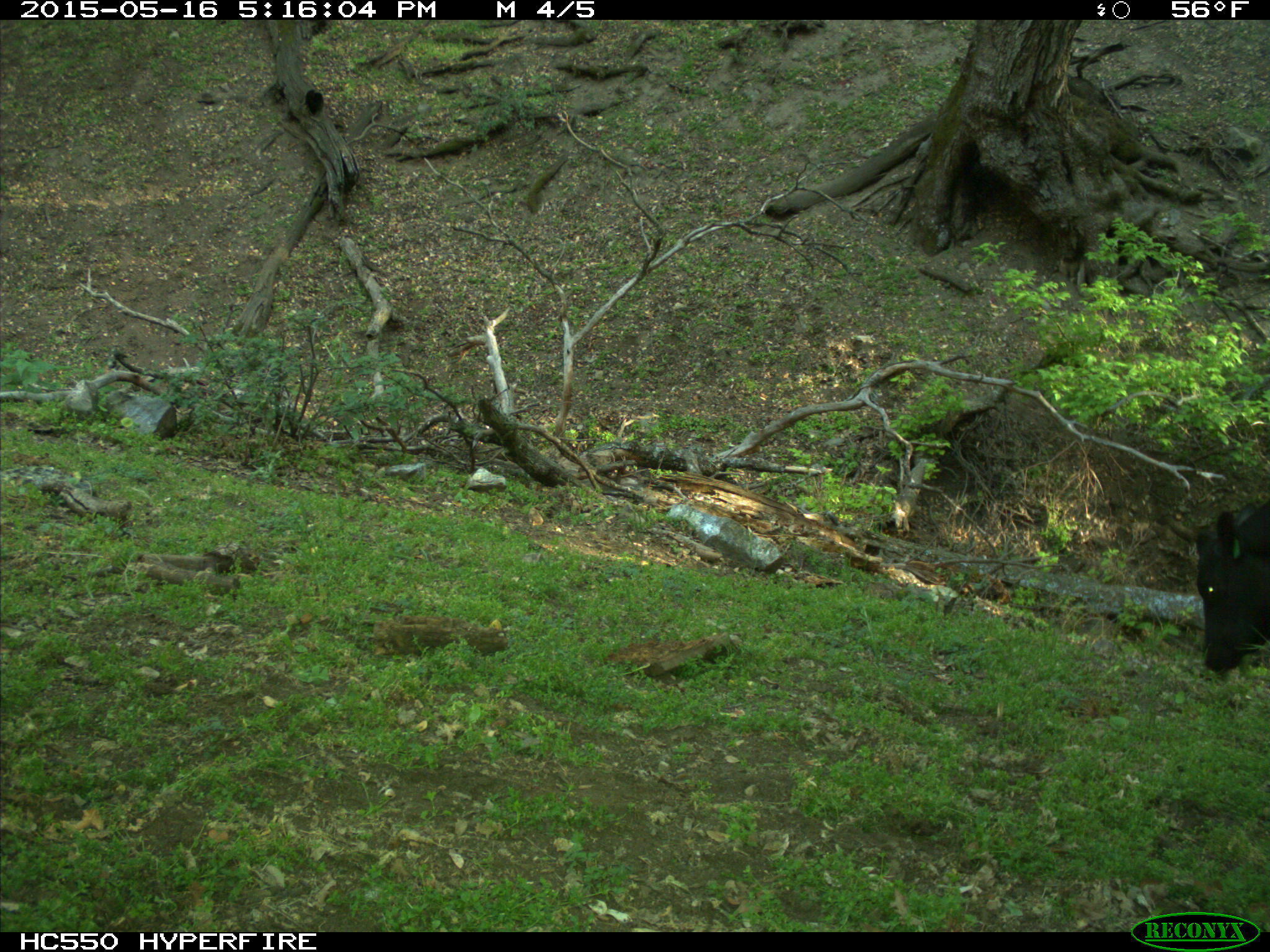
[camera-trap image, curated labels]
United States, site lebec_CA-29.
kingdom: Animalia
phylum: Chordata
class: Mammalia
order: Artiodactyla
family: Bovidae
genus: Bos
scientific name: Bos taurus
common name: domestic cow